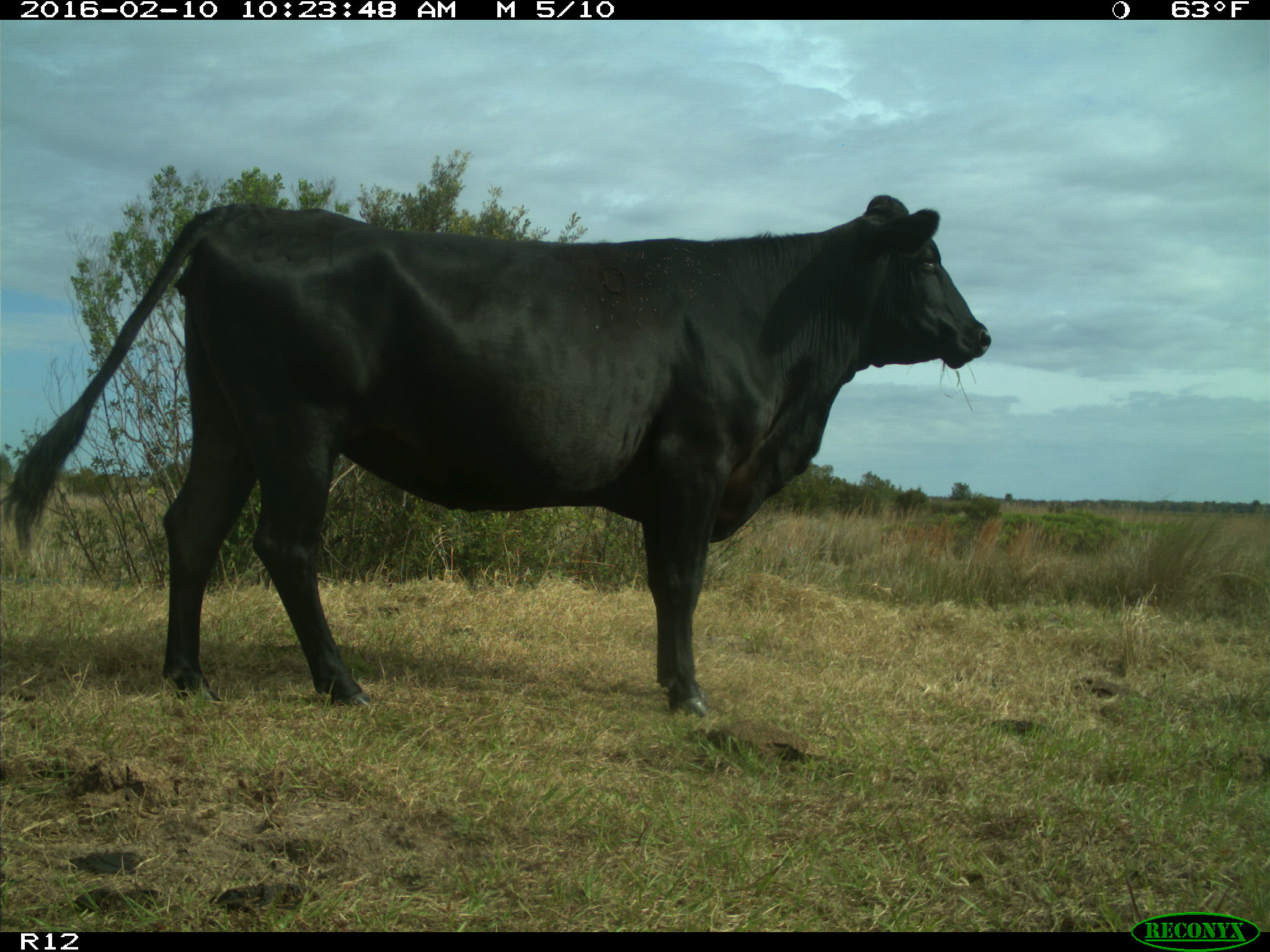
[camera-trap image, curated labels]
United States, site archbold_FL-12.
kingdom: Animalia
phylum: Chordata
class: Mammalia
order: Artiodactyla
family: Bovidae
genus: Bos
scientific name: Bos taurus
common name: domestic cow